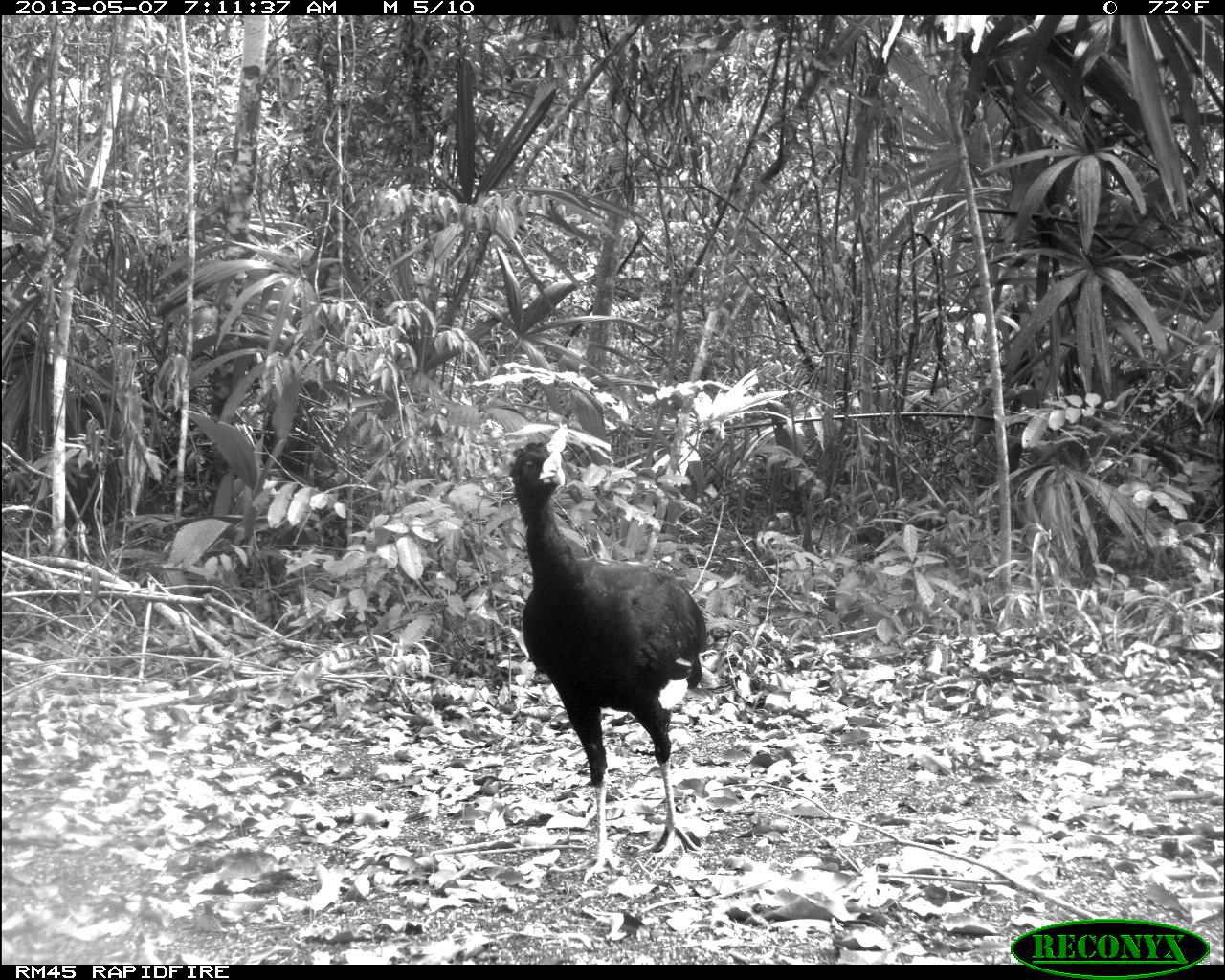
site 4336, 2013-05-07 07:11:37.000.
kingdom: Animalia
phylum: Chordata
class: Aves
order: Galliformes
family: Cracidae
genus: Crax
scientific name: Crax rubra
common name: great curassow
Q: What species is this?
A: Crax rubra (great curassow).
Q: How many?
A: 1.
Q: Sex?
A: Male.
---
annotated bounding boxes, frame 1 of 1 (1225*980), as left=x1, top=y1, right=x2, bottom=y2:
crax rubra: left=506, top=424, right=710, bottom=884